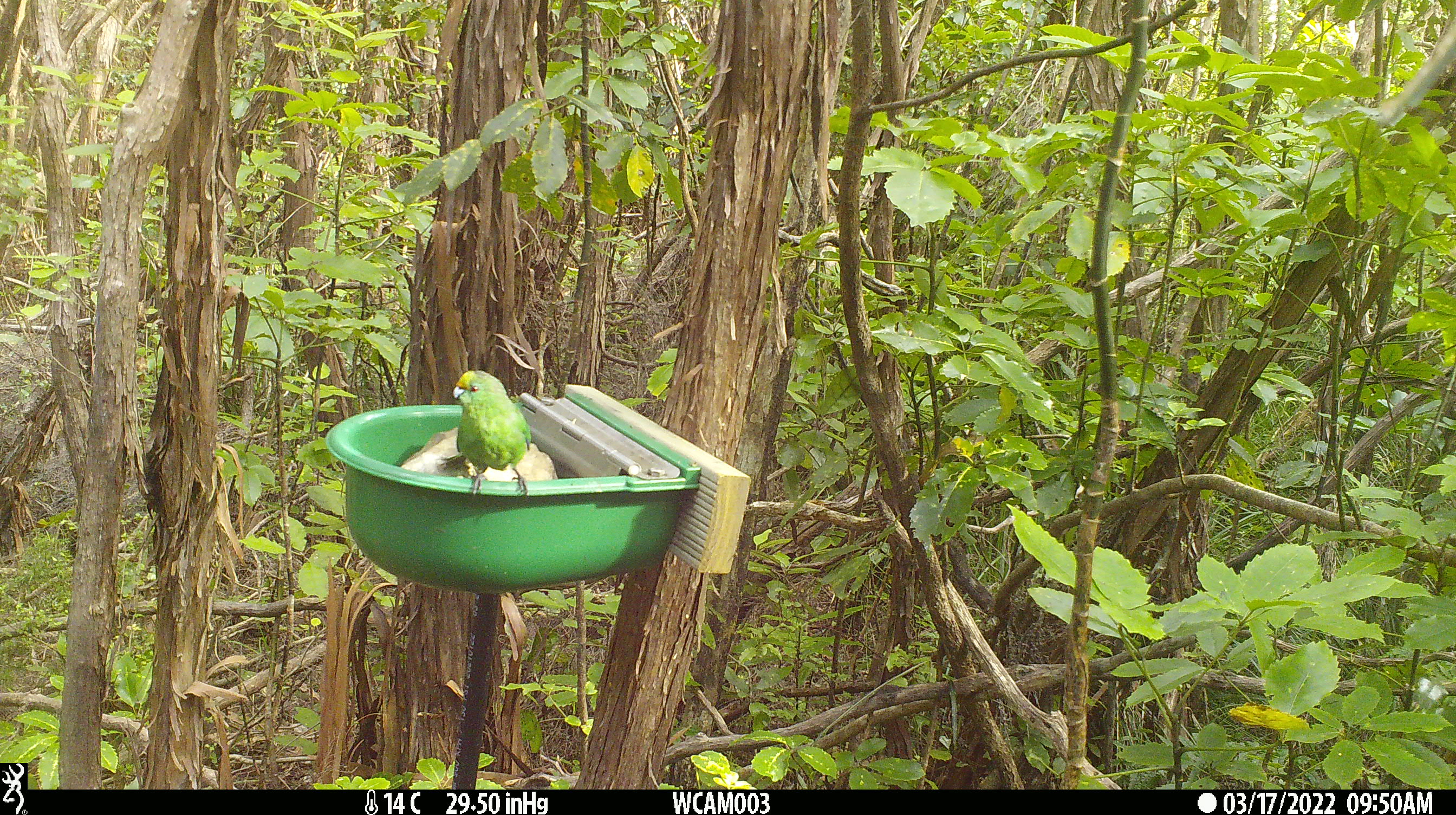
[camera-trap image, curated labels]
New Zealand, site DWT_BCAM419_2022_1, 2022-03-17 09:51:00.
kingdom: Animalia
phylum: Chordata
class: Aves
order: Psittaciformes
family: Psittaculidae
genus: Cyanoramphus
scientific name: Cyanoramphus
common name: parakeet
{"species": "parakeet (Cyanoramphus)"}